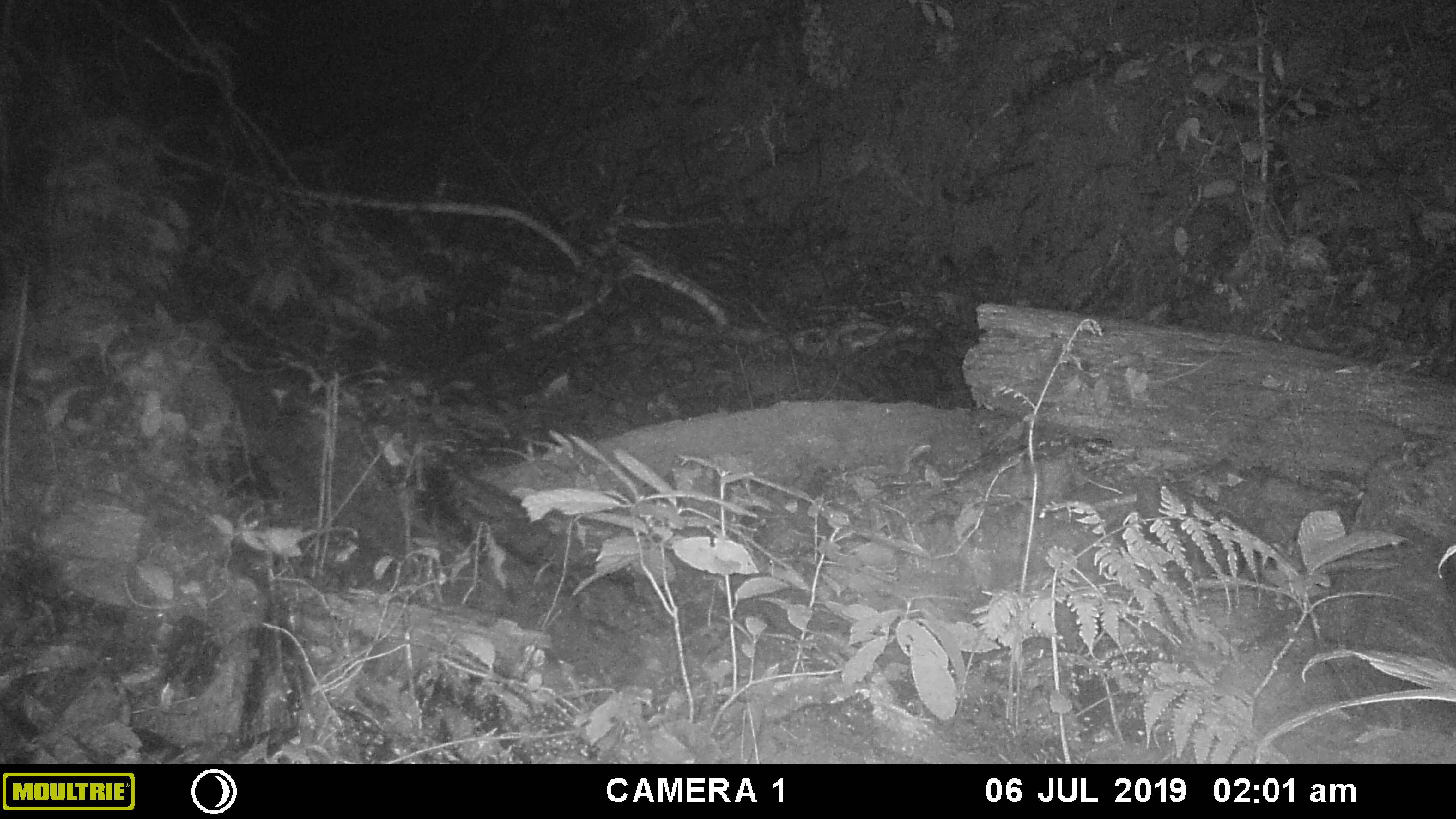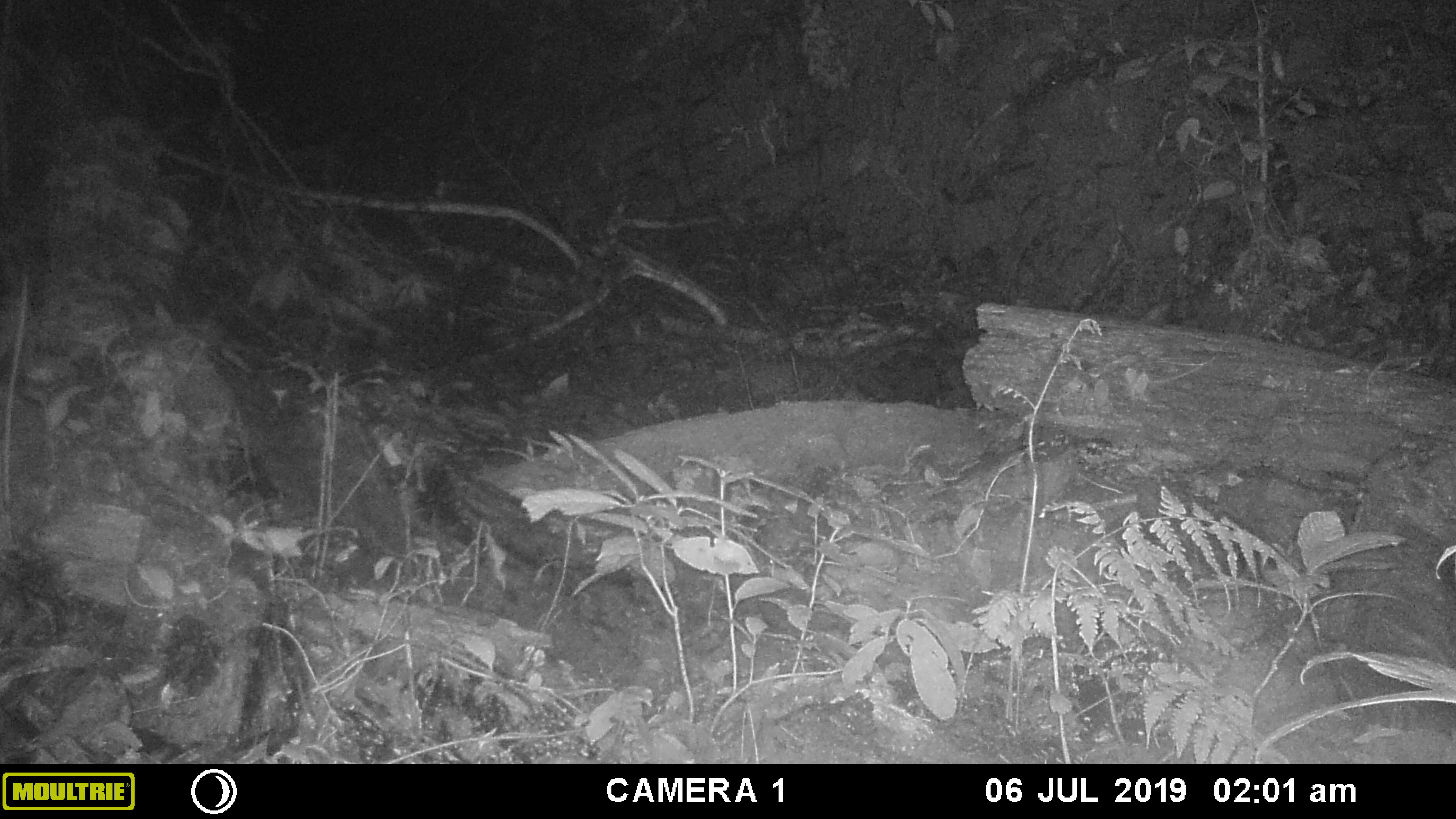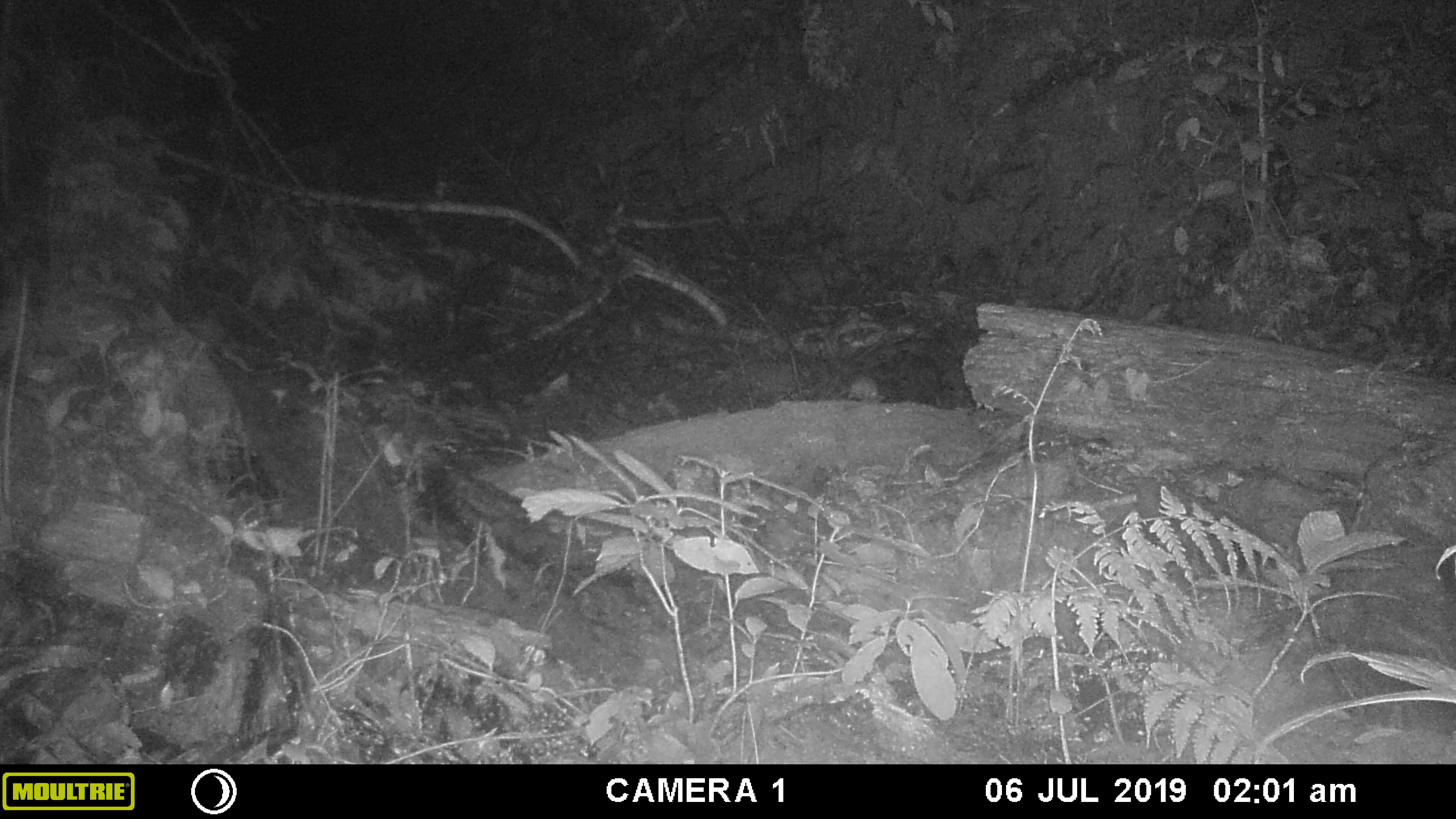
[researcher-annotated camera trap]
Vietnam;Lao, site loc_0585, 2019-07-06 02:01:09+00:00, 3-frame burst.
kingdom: Animalia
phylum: Chordata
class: Mammalia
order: Rodentia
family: Muridae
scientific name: Muridae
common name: old-world mice and rats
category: unidentified murid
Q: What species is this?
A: Unidentified murid (old-world mice and rats) (Muridae).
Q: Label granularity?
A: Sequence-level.